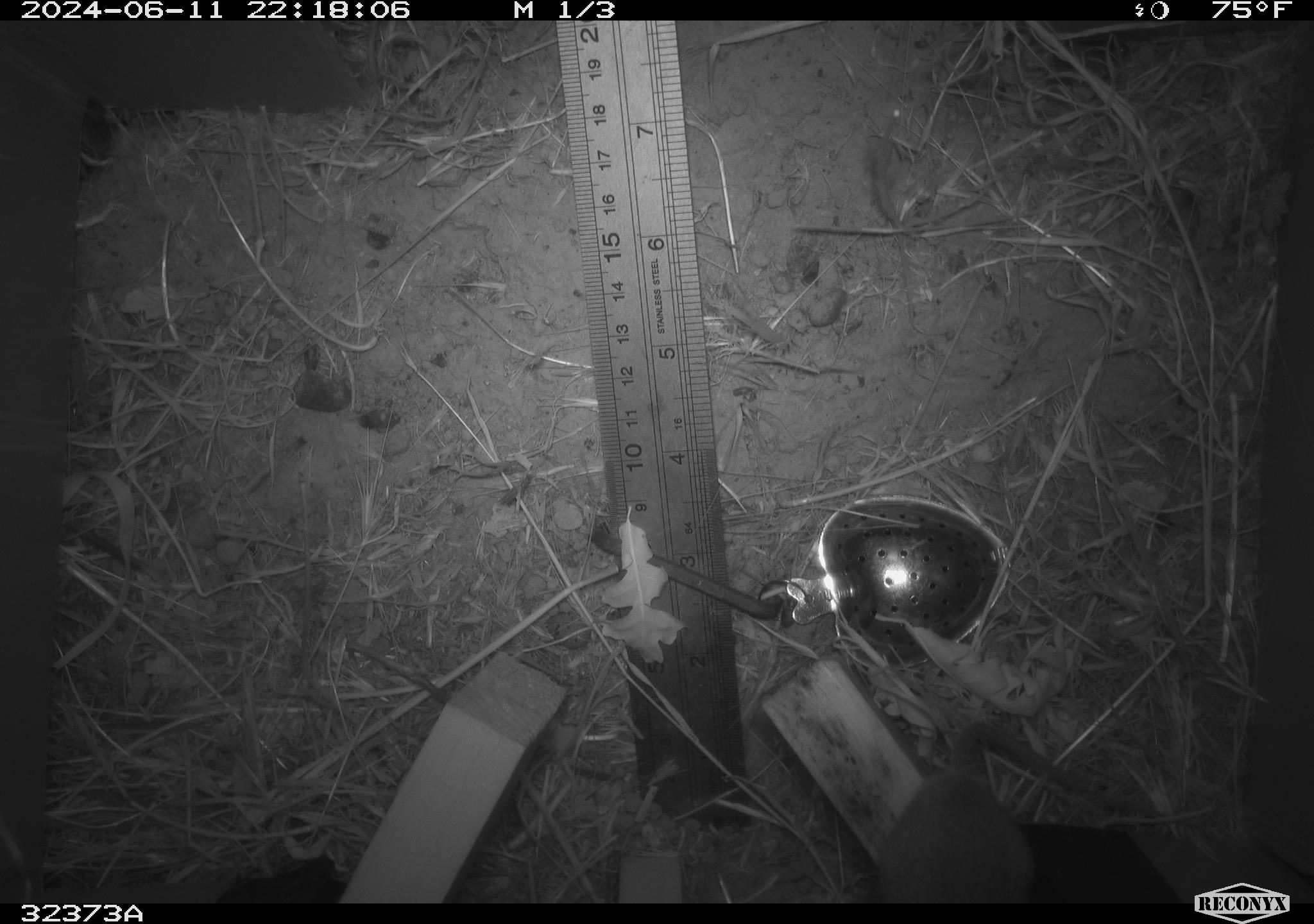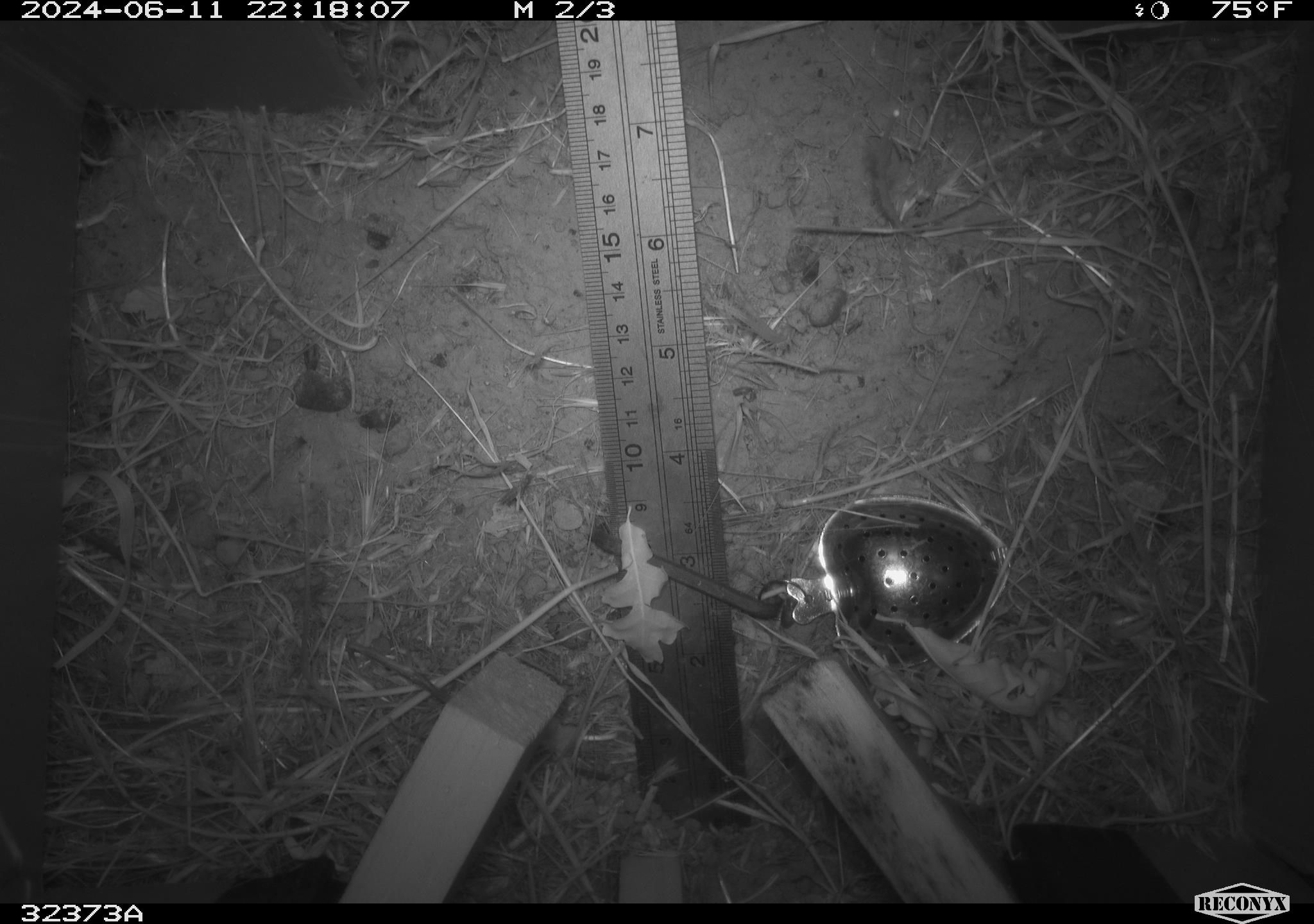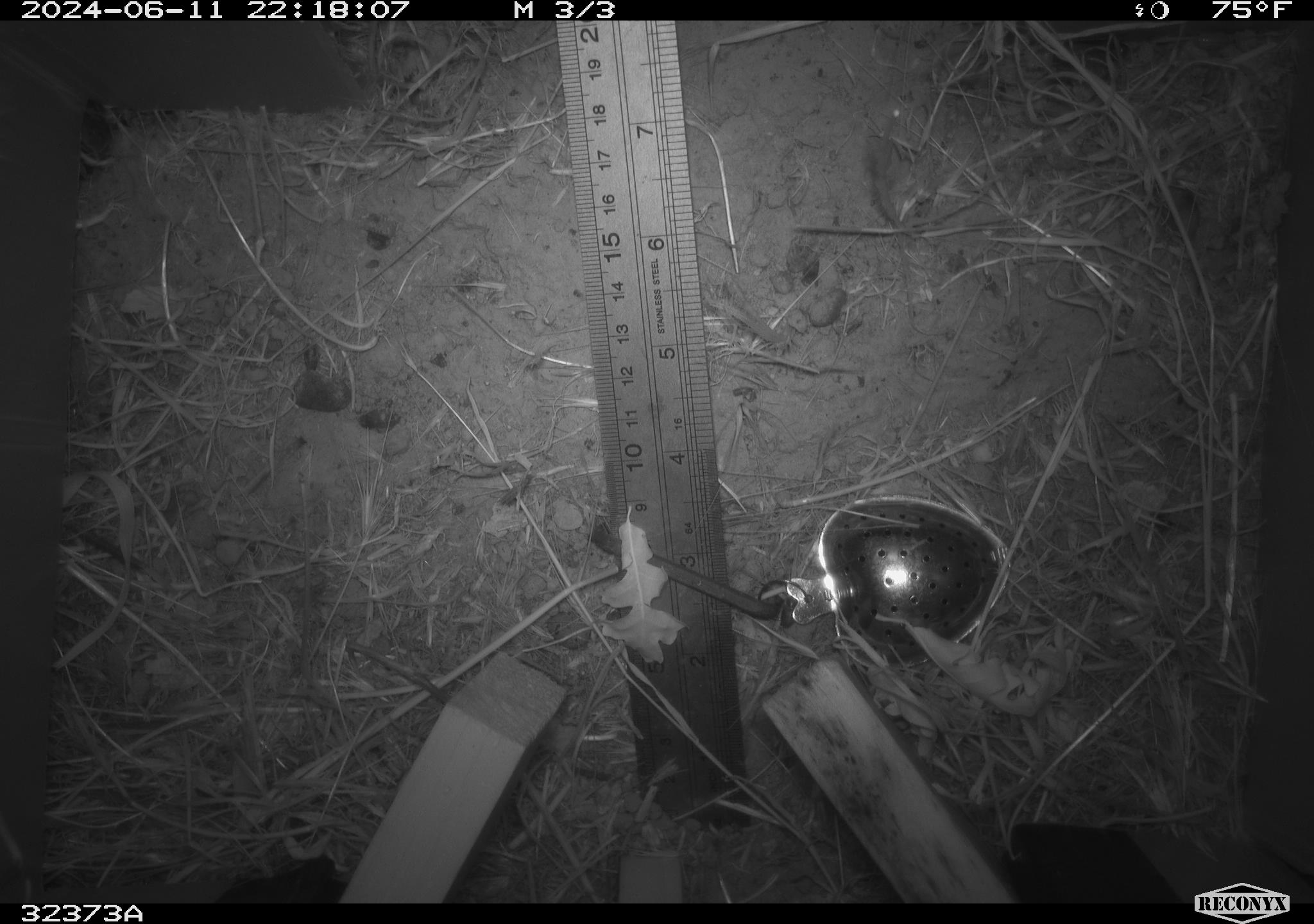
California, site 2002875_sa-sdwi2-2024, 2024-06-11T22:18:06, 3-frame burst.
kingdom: Animalia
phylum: Chordata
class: Mammalia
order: Rodentia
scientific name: Rodentia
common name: mouse species